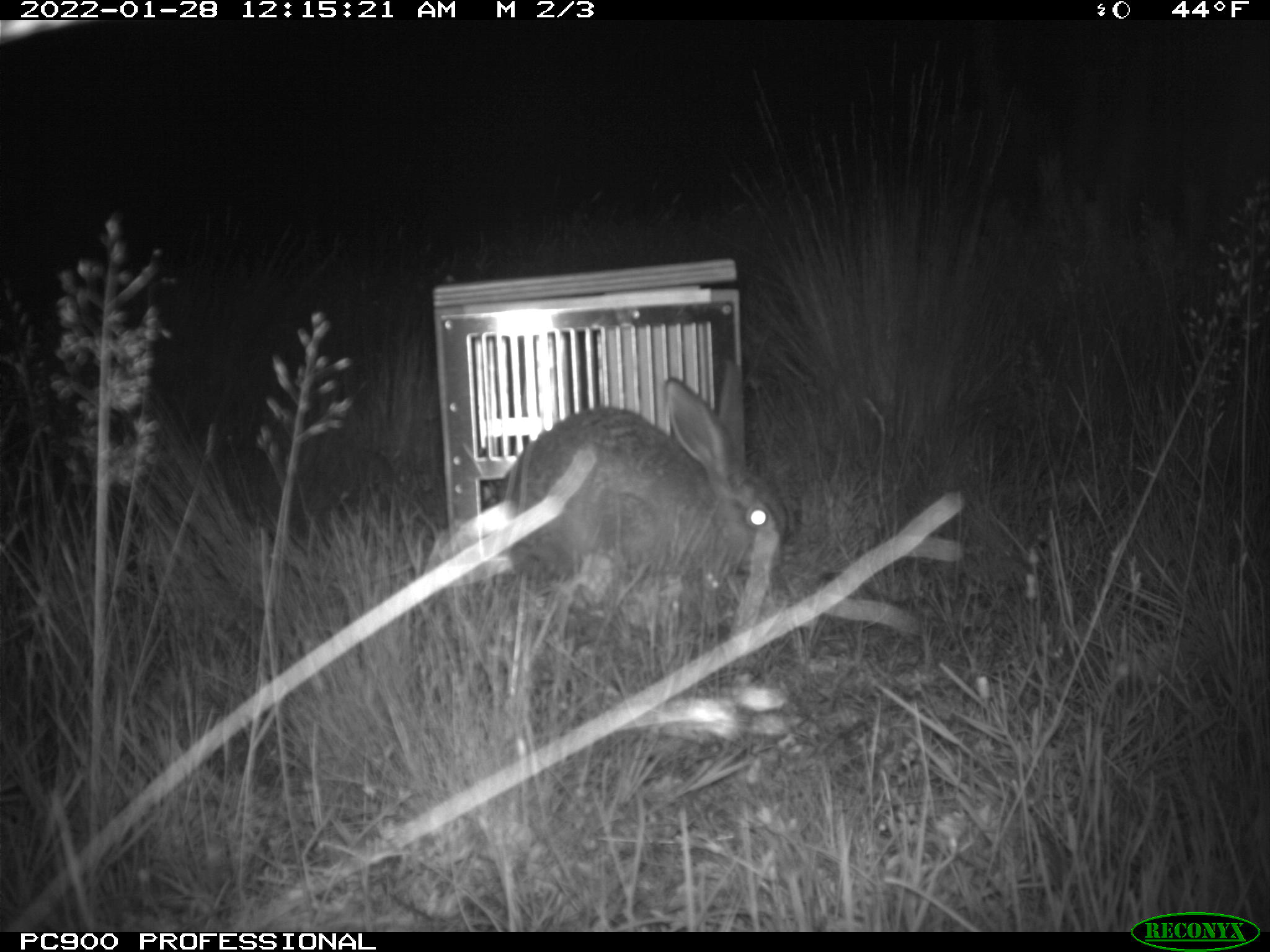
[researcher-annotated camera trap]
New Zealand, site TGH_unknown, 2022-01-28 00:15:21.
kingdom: Animalia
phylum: Chordata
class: Mammalia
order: Lagomorpha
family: Leporidae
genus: Lepus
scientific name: Lepus europaeus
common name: brown hare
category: hare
Hare (brown hare) (Lepus europaeus).